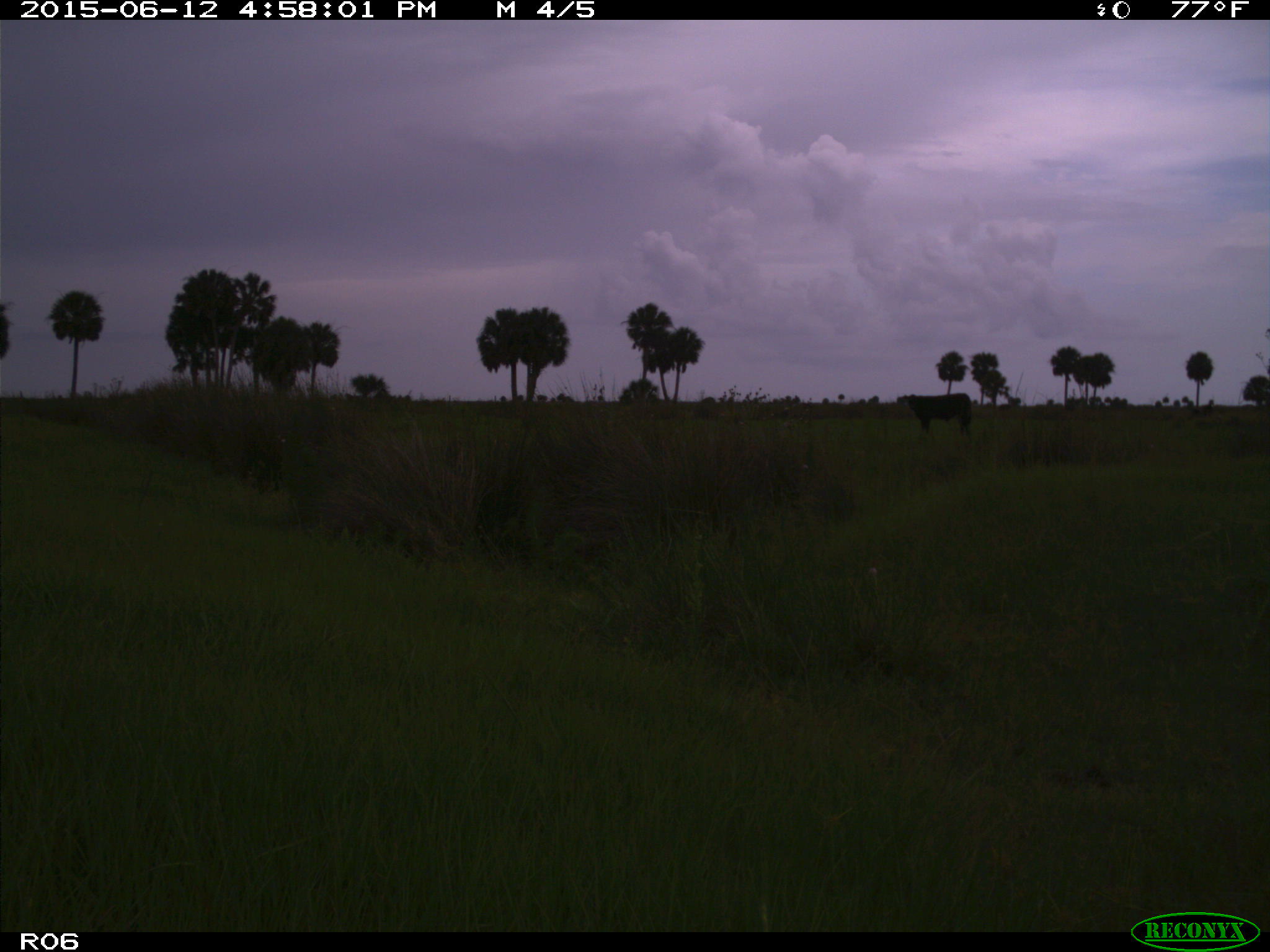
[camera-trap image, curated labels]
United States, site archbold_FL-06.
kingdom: Animalia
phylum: Chordata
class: Mammalia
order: Artiodactyla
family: Bovidae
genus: Bos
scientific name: Bos taurus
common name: domestic cow